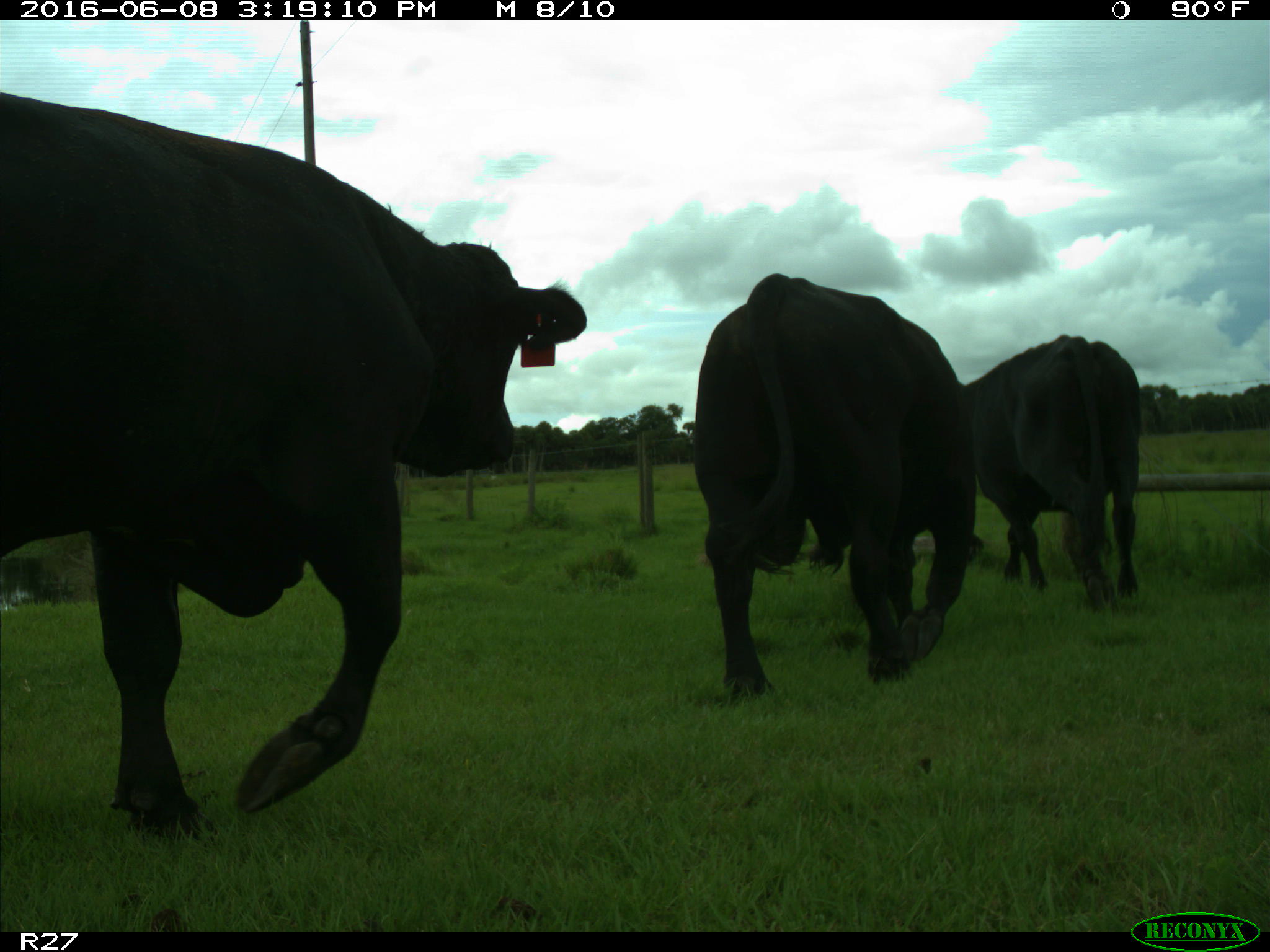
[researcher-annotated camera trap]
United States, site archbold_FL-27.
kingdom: Animalia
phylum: Chordata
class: Mammalia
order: Artiodactyla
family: Bovidae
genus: Bos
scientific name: Bos taurus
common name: domestic cow